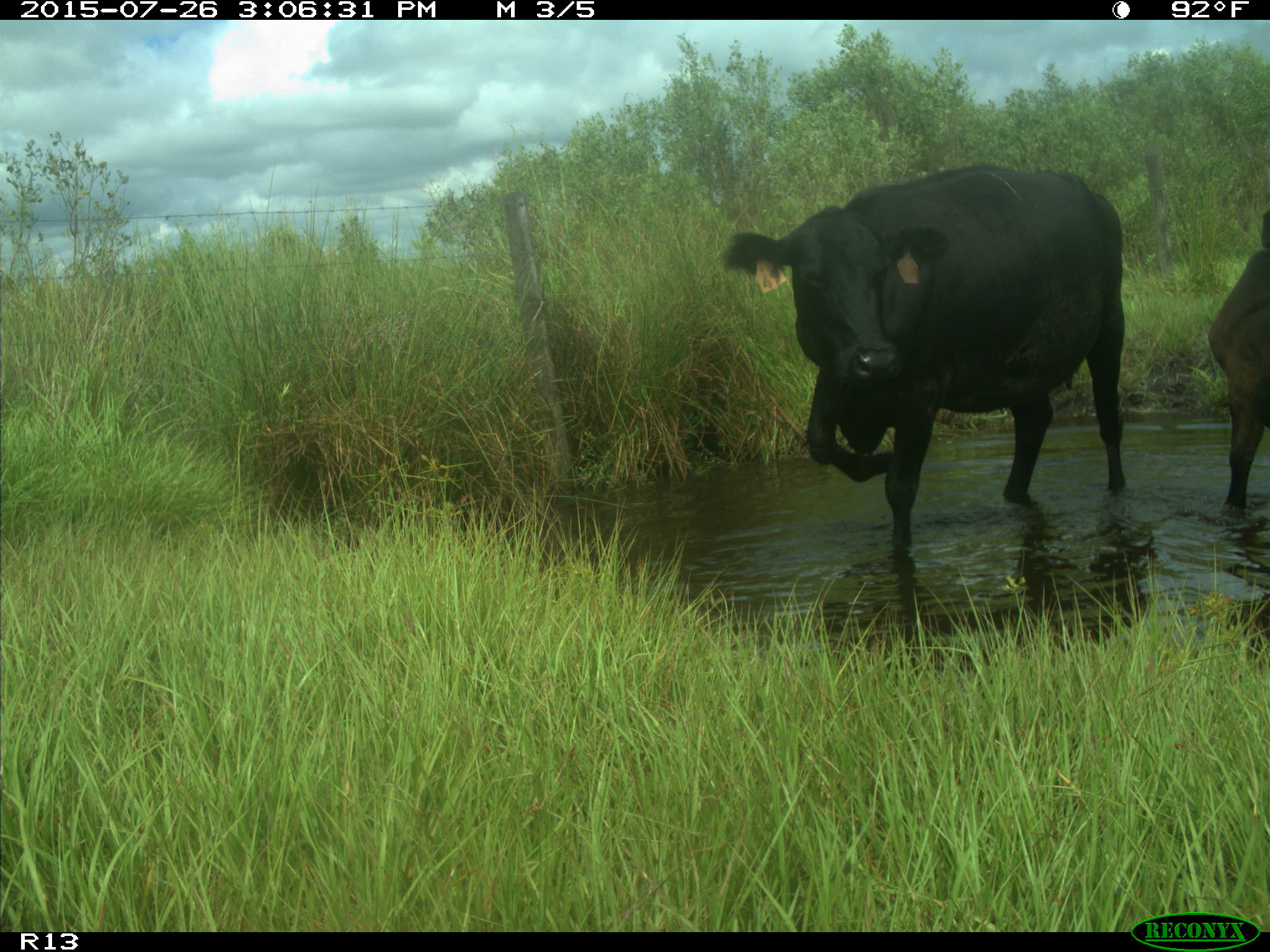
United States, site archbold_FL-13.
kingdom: Animalia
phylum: Chordata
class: Mammalia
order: Artiodactyla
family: Bovidae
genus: Bos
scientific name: Bos taurus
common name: domestic cow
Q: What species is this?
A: Bos taurus (domestic cow).